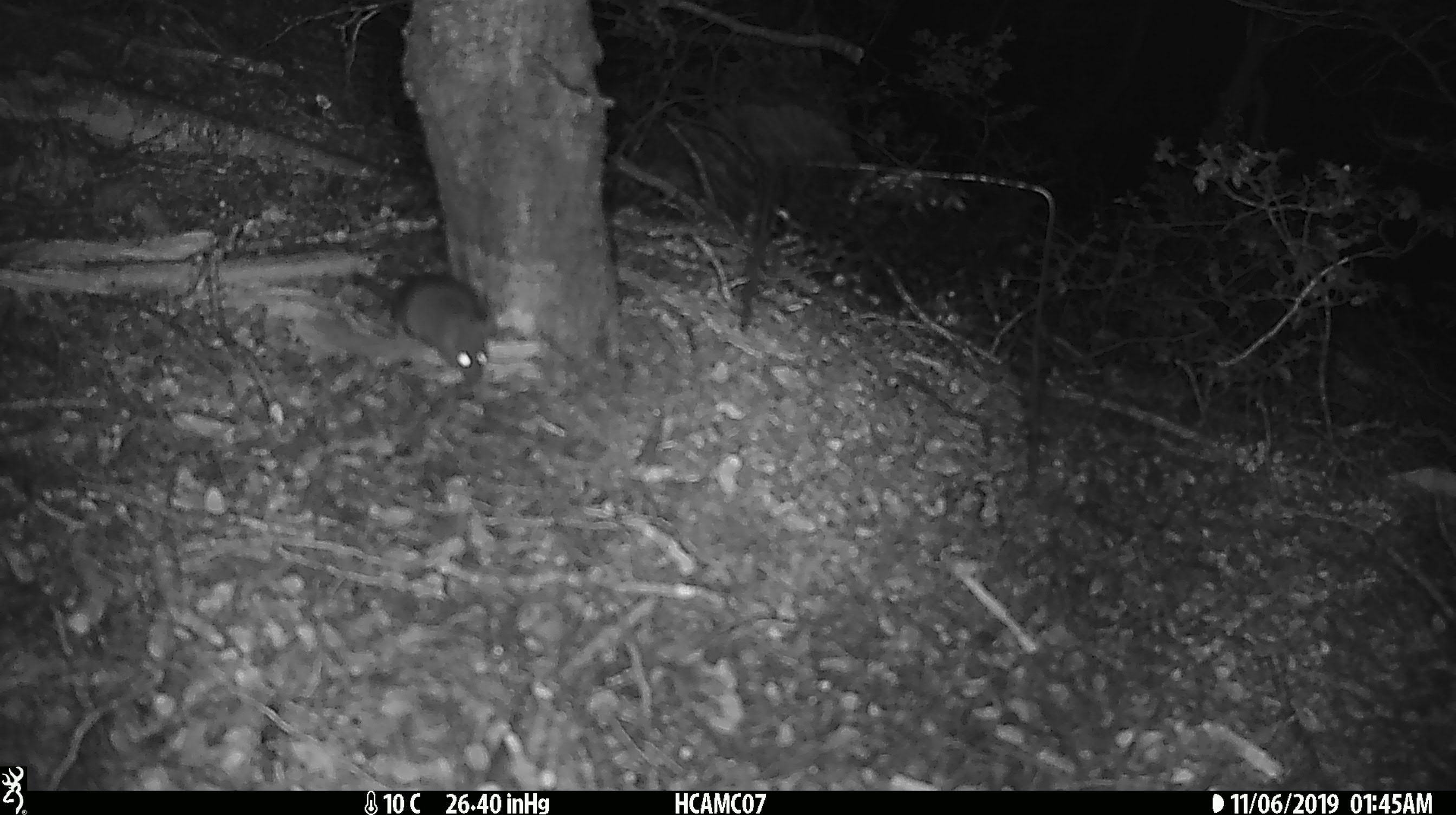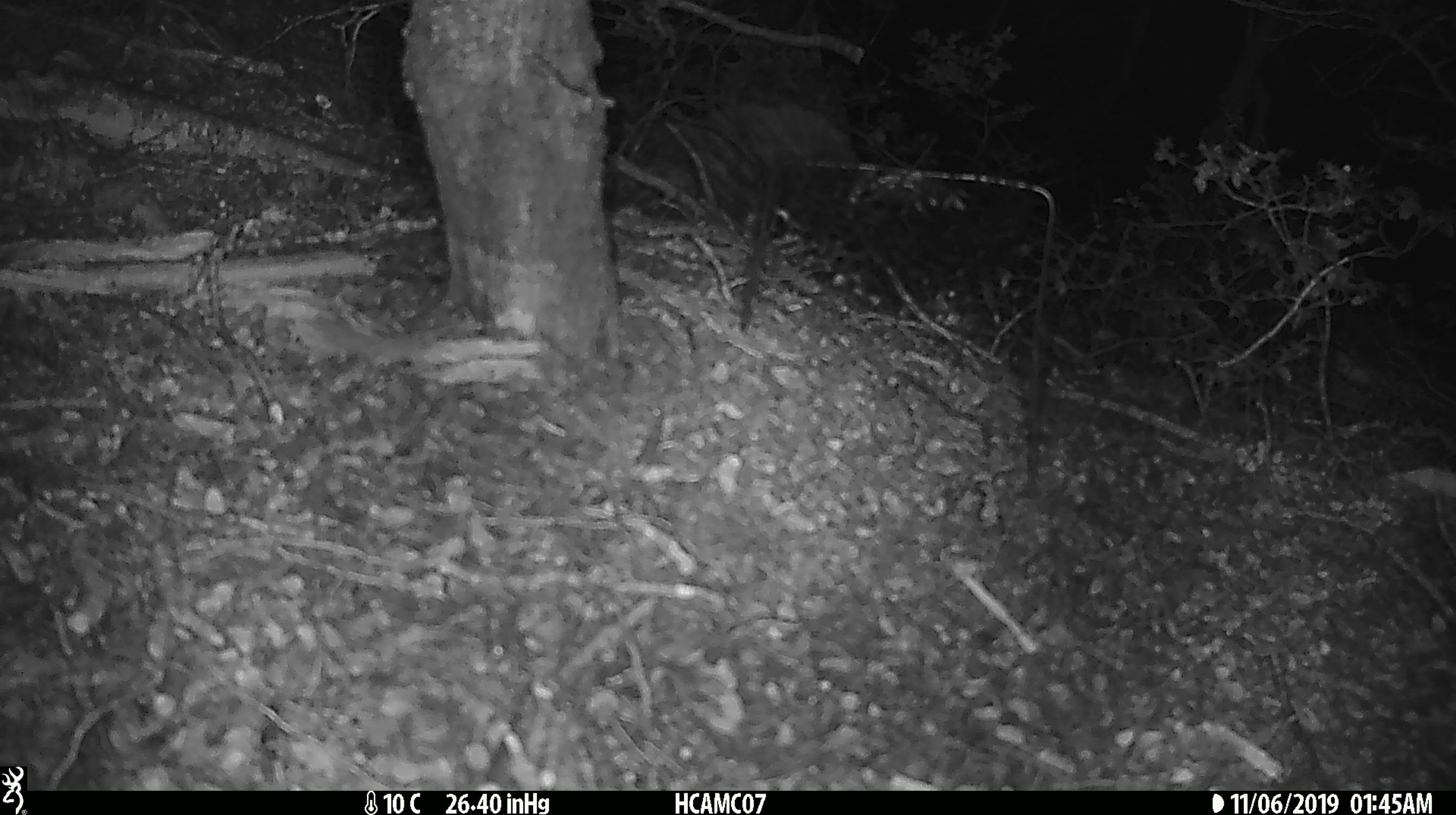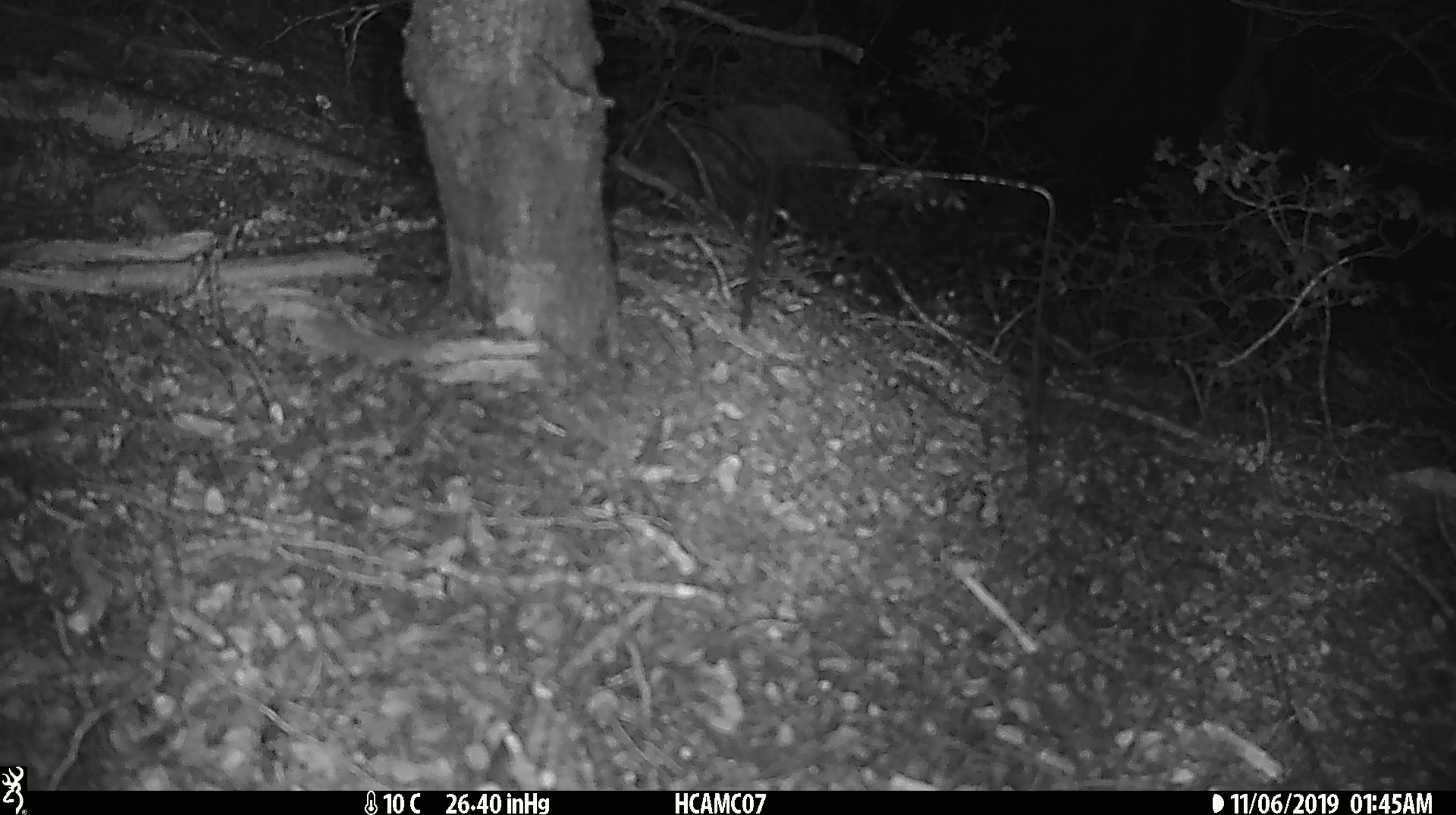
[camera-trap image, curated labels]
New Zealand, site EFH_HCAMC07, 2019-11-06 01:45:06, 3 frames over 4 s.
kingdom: Animalia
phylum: Chordata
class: Mammalia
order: Rodentia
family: Muridae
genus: Mus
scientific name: Mus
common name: mouse